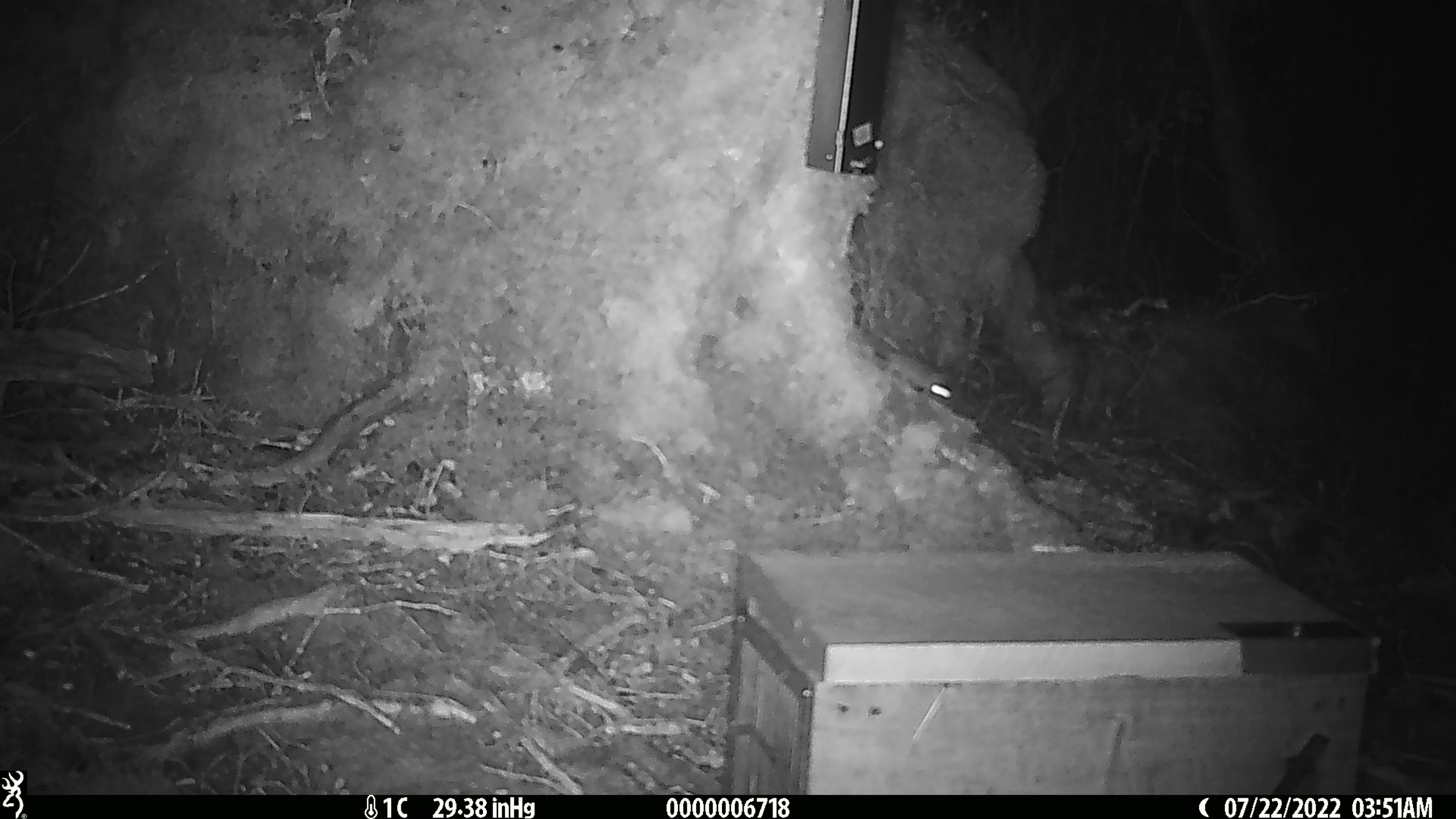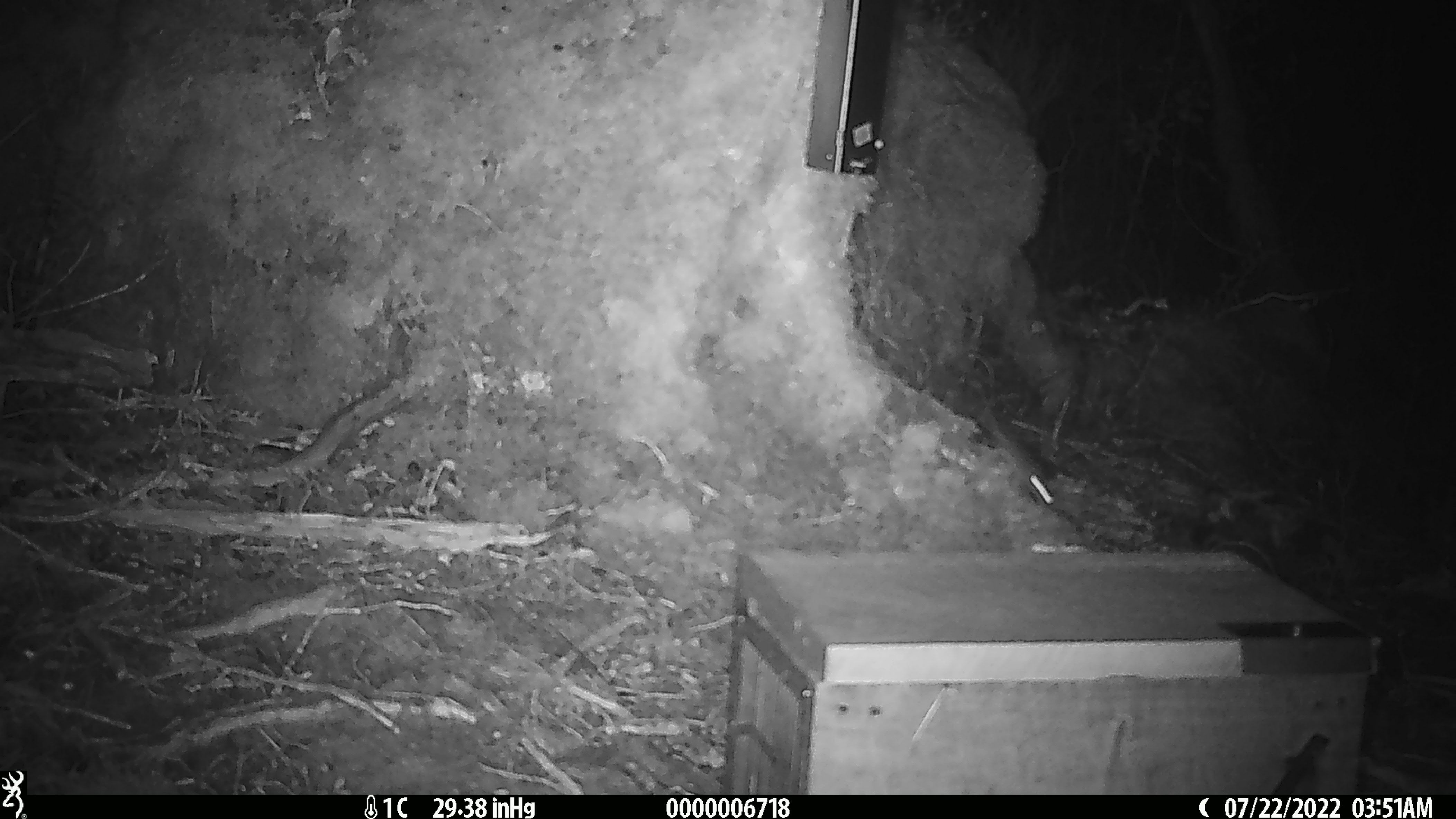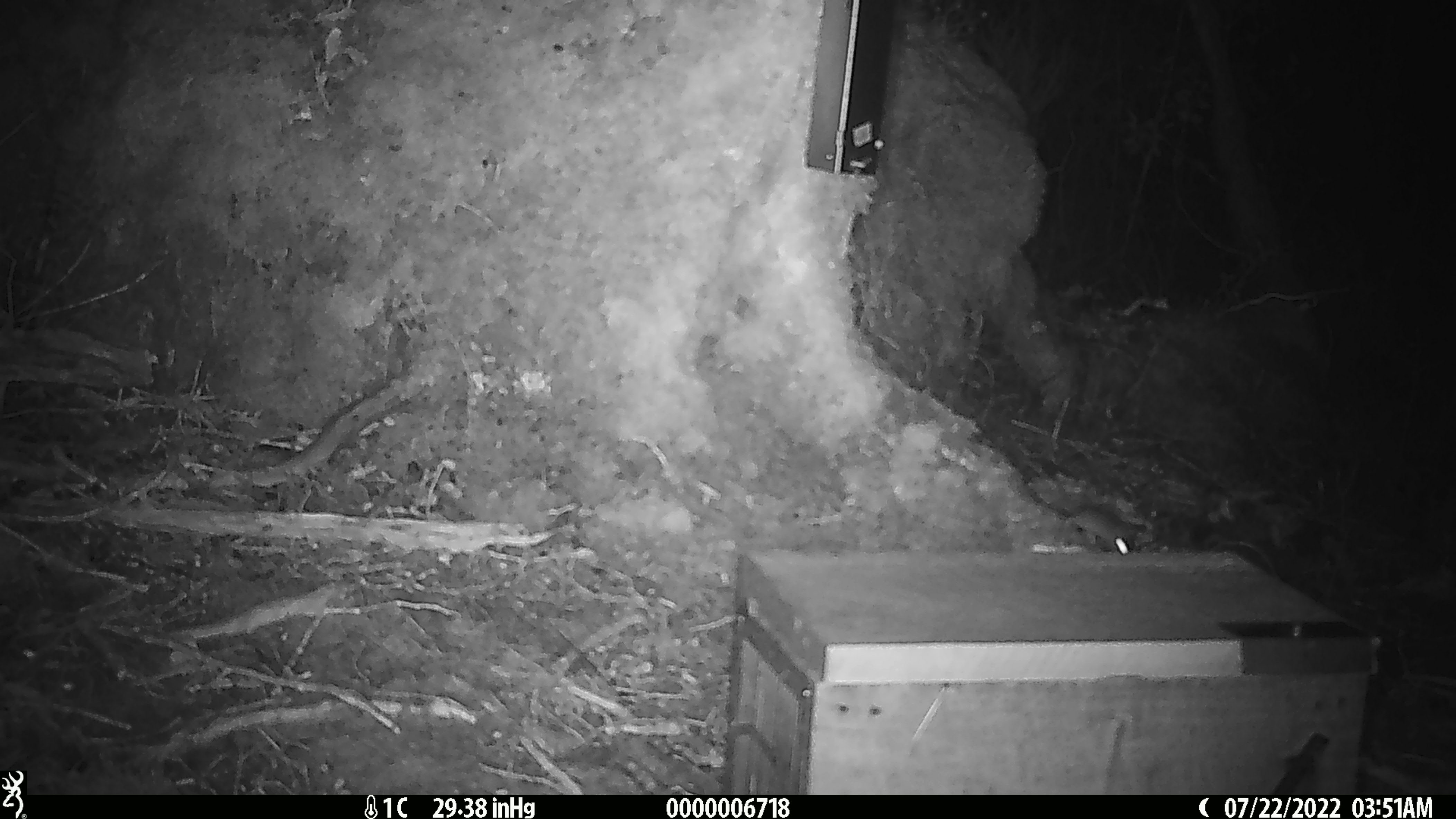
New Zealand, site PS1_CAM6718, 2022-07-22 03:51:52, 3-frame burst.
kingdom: Animalia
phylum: Chordata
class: Mammalia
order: Rodentia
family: Muridae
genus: Mus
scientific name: Mus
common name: mouse